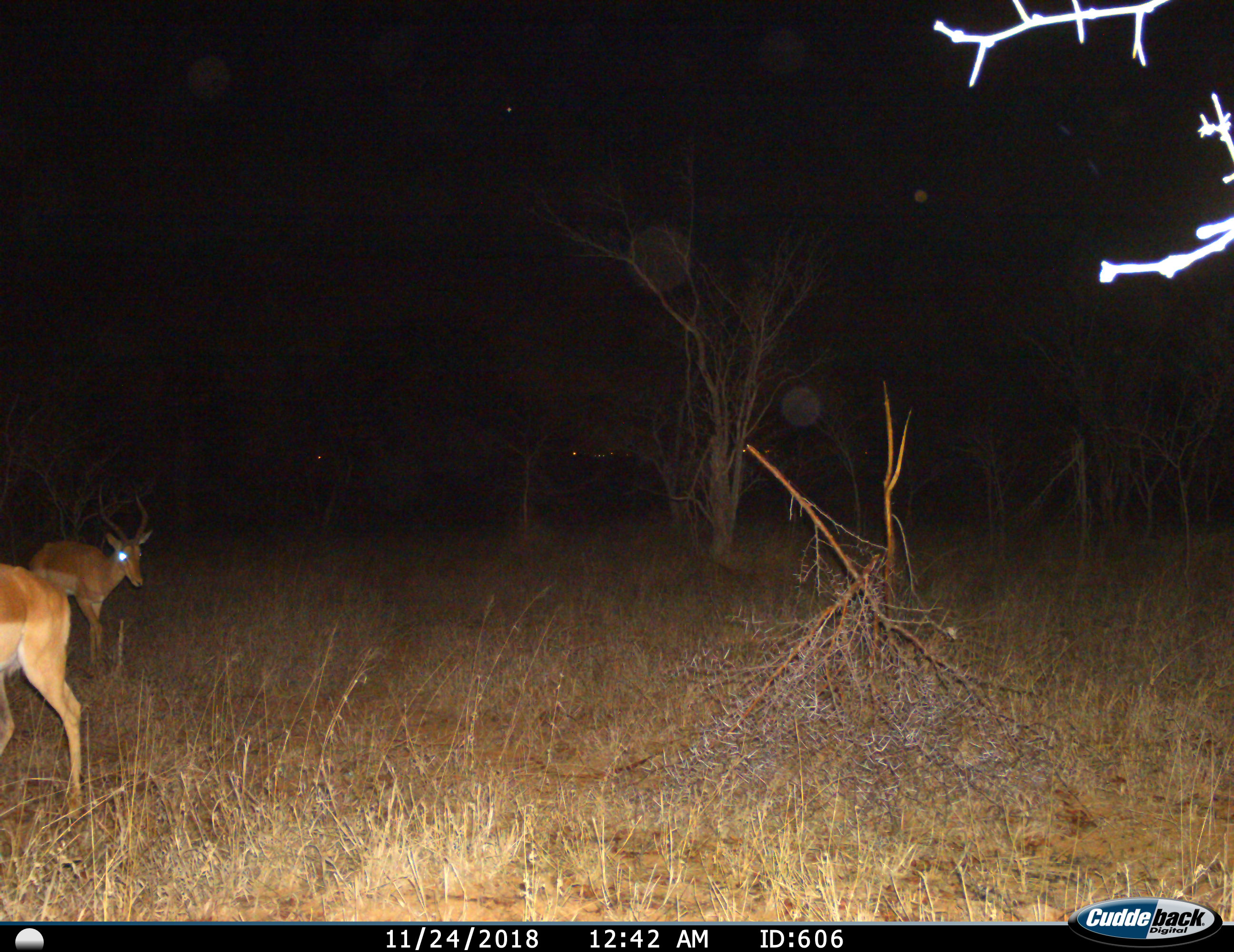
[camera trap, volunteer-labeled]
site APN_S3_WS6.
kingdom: Animalia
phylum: Chordata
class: Mammalia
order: Artiodactyla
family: Bovidae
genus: Aepyceros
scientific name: Aepyceros melampus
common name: impala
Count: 2.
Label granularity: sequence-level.